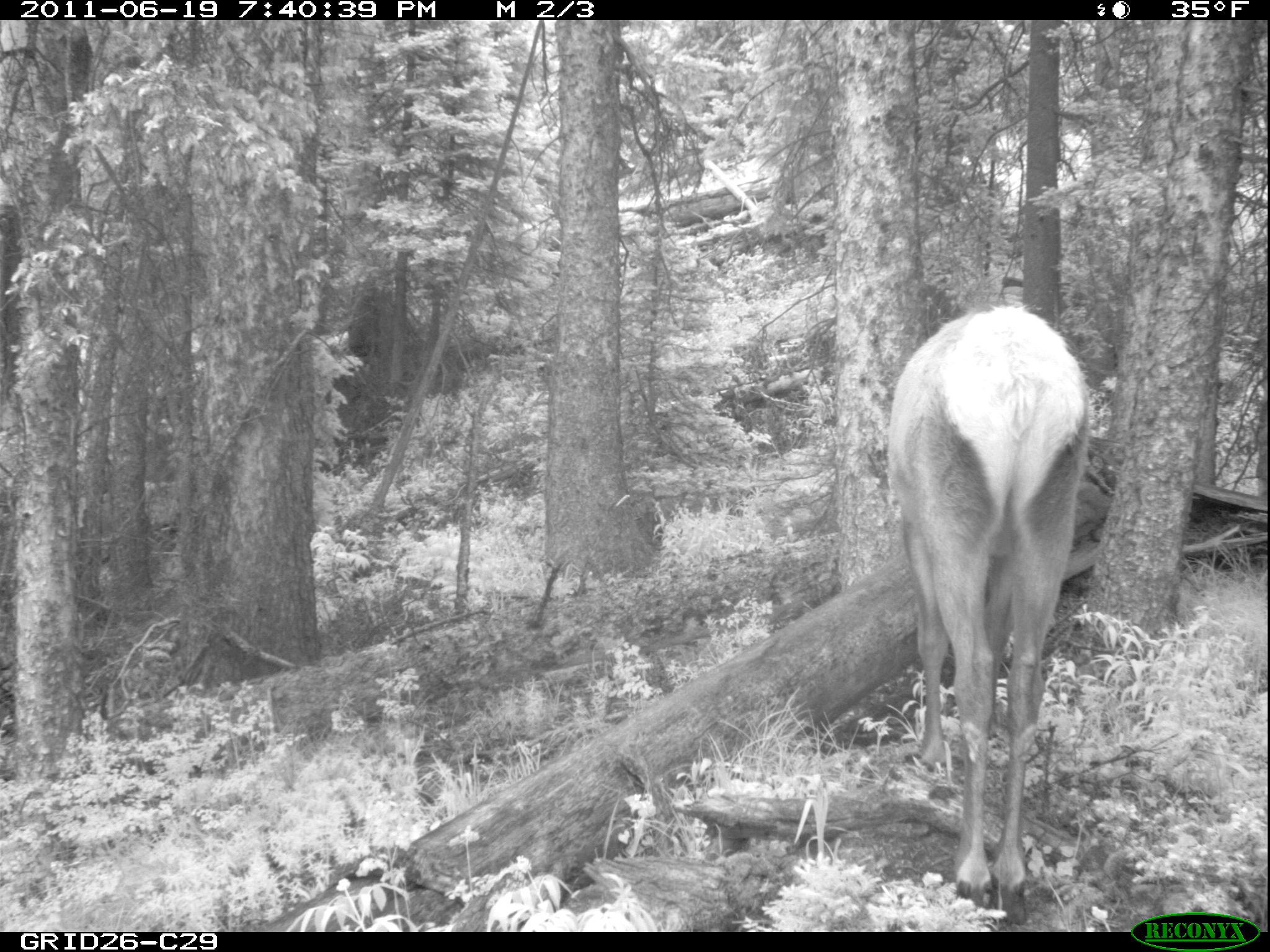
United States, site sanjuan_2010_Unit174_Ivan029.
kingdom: Animalia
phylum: Chordata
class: Mammalia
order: Artiodactyla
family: Cervidae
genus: Cervus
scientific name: Cervus elaphus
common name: red deer